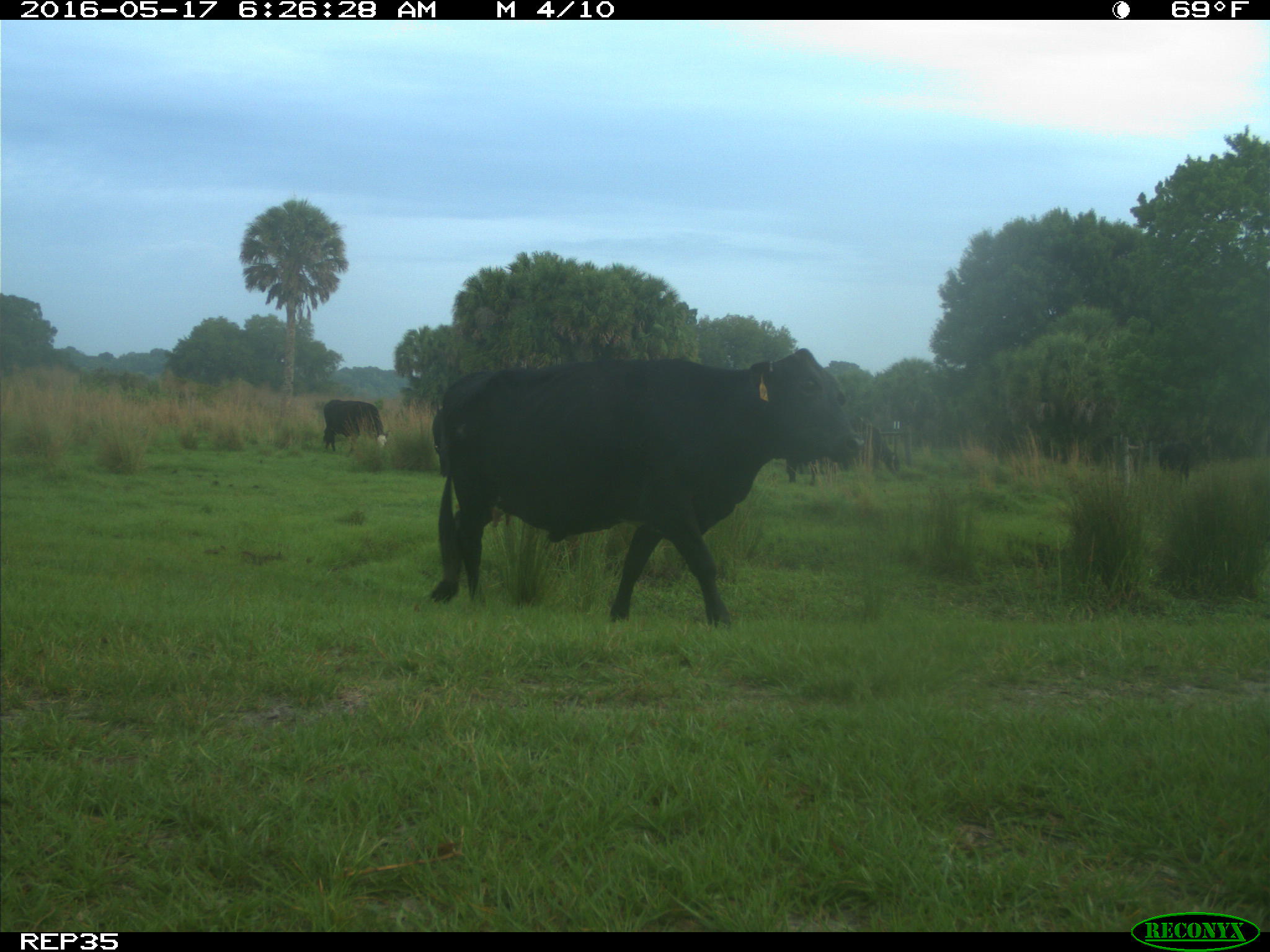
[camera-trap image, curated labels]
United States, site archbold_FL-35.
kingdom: Animalia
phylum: Chordata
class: Mammalia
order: Artiodactyla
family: Bovidae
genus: Bos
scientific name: Bos taurus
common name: domestic cow